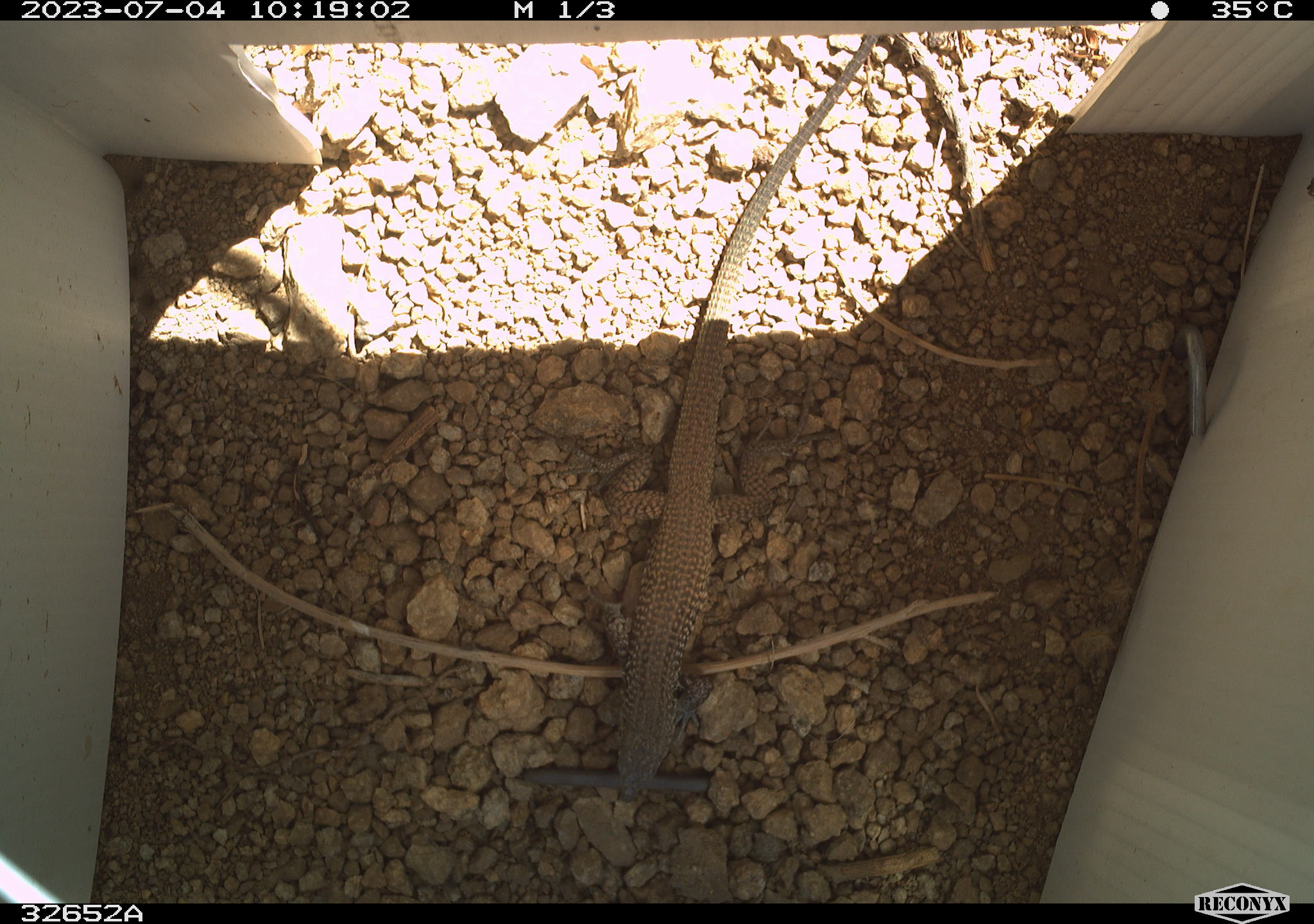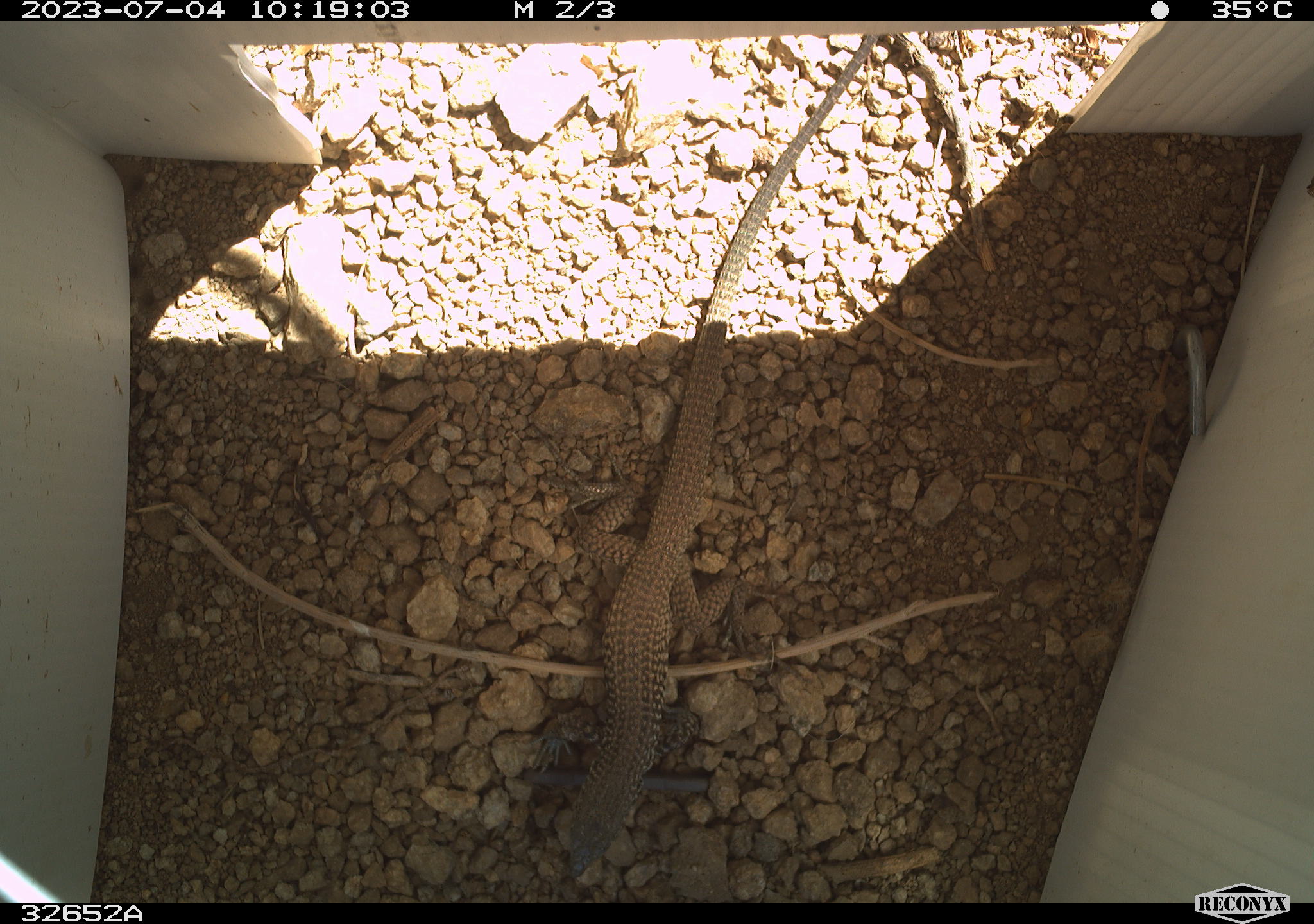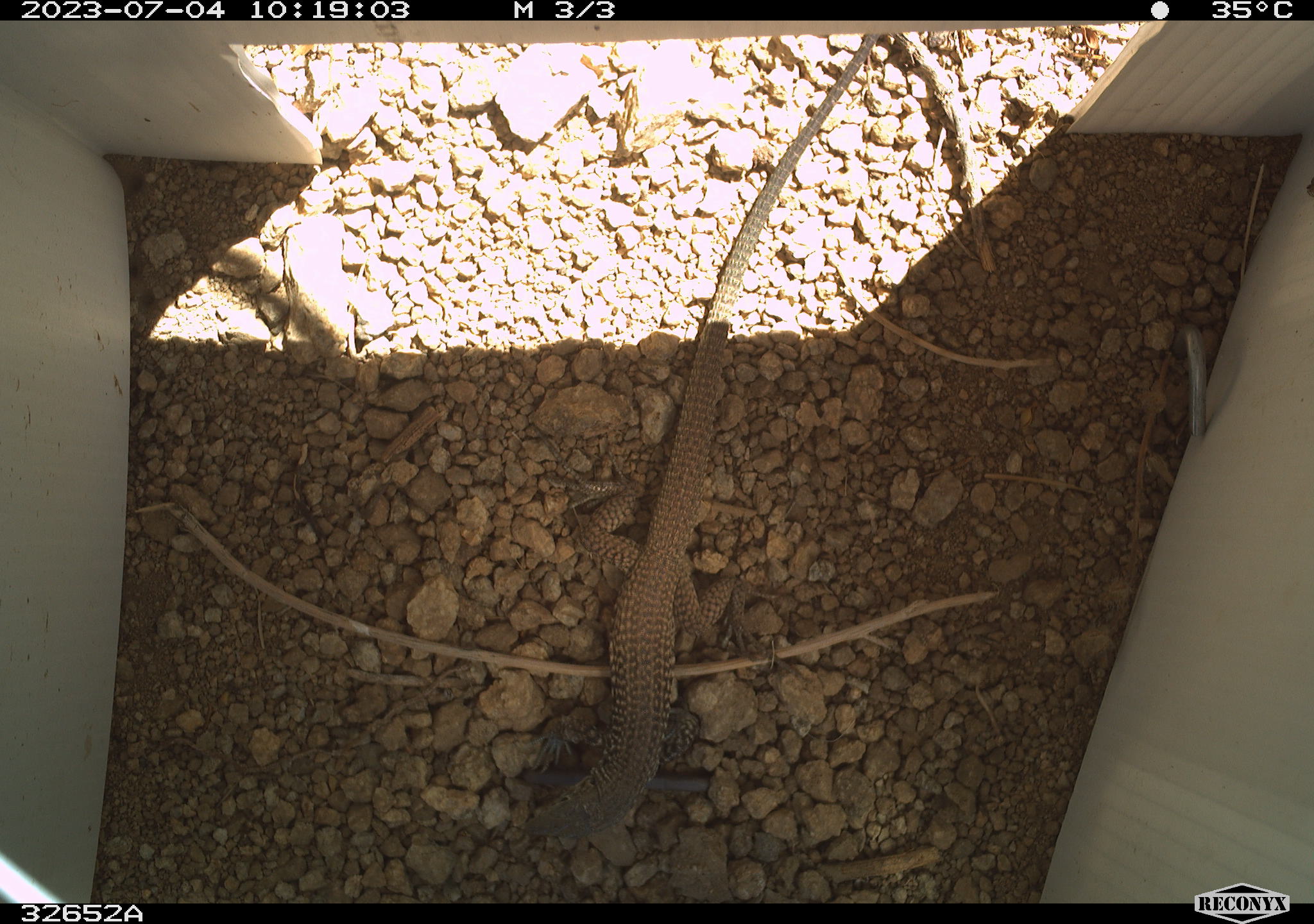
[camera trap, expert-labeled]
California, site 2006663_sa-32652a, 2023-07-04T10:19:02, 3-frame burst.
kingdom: Animalia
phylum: Chordata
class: Reptilia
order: Squamata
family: Teiidae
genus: Aspidoscelis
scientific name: Aspidoscelis tigris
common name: western whiptail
Western whiptail (Aspidoscelis tigris).